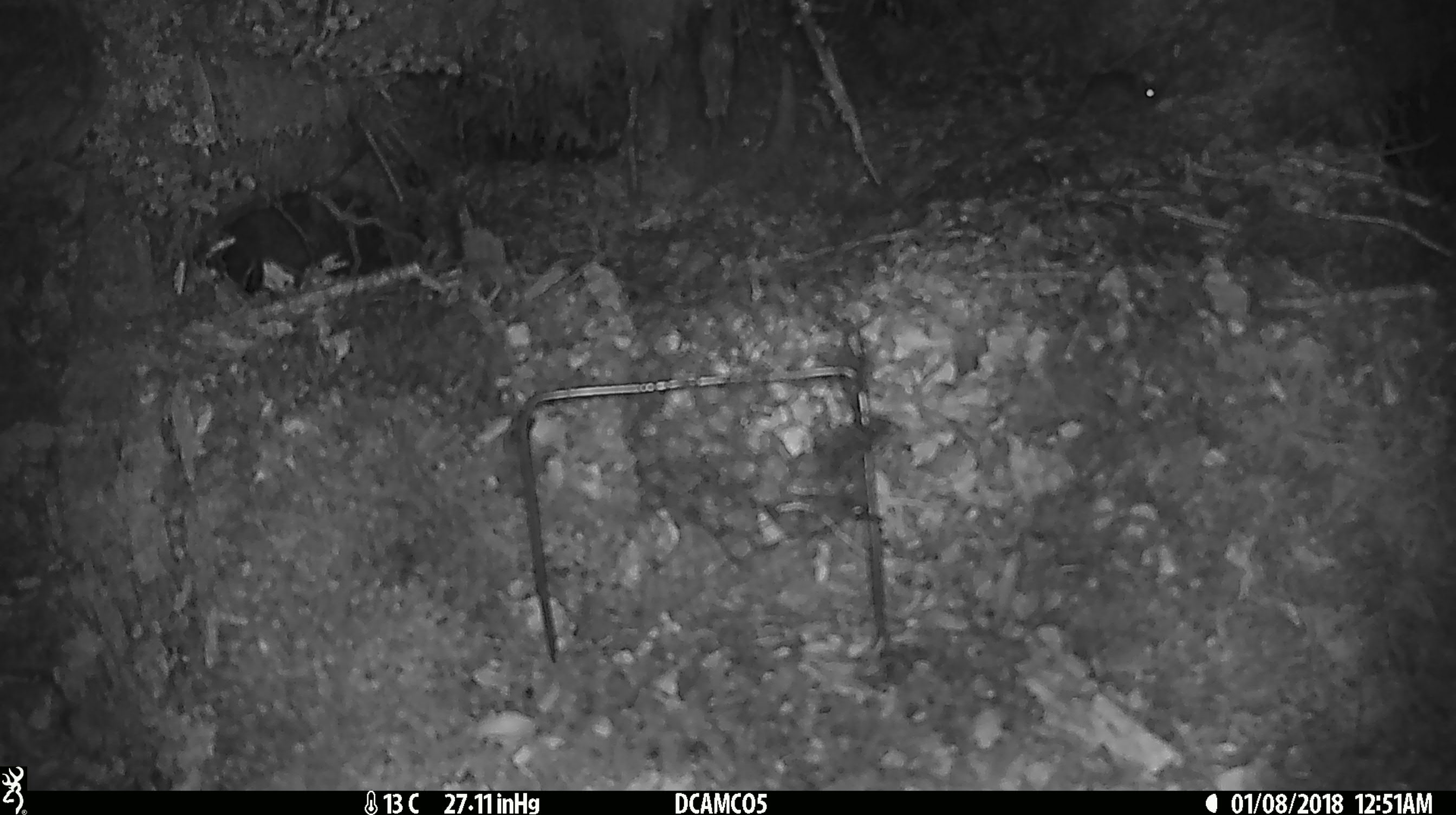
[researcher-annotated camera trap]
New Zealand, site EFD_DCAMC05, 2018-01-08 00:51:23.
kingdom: Animalia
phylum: Chordata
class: Mammalia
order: Rodentia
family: Muridae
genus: Mus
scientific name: Mus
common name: mouse